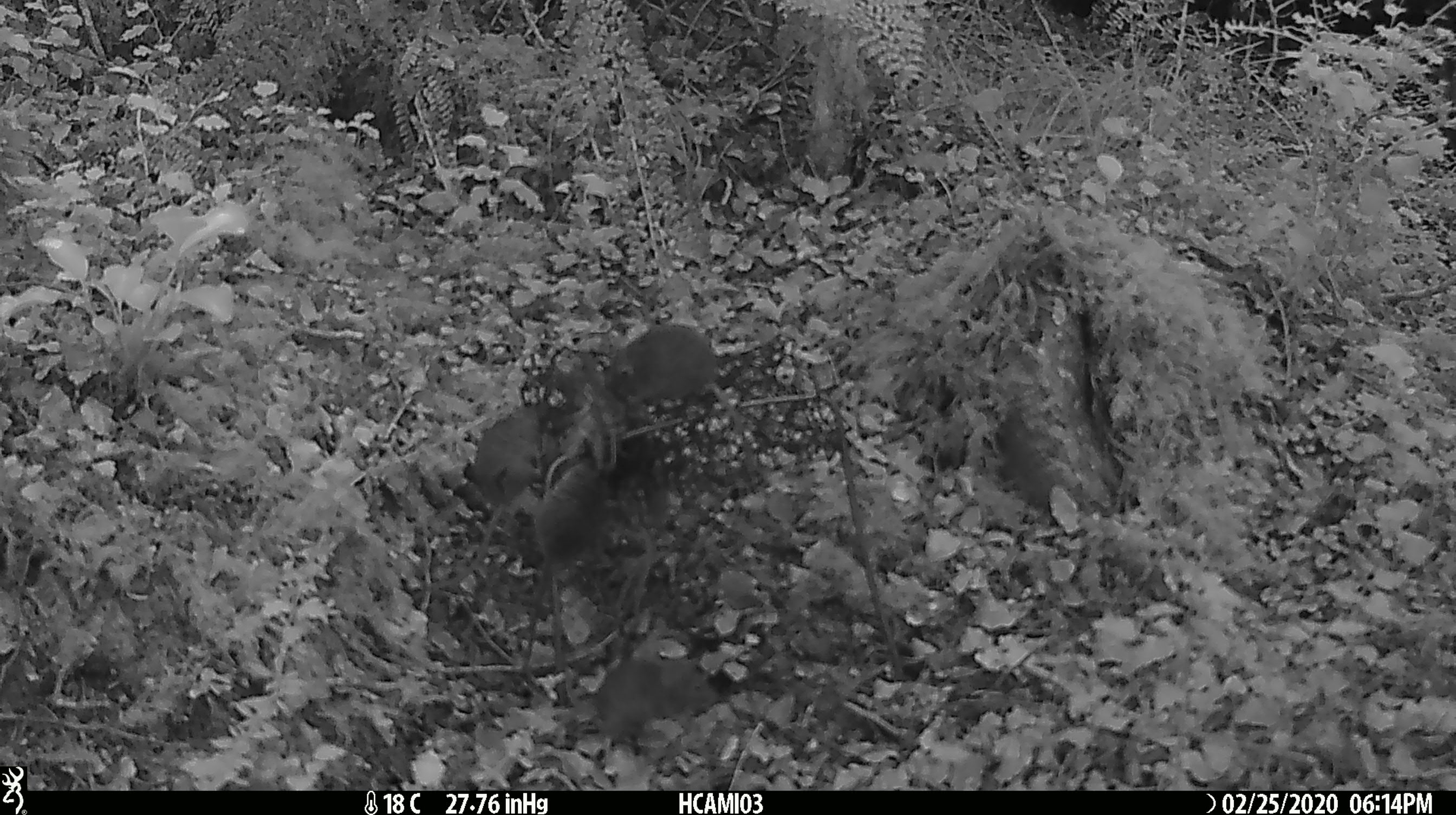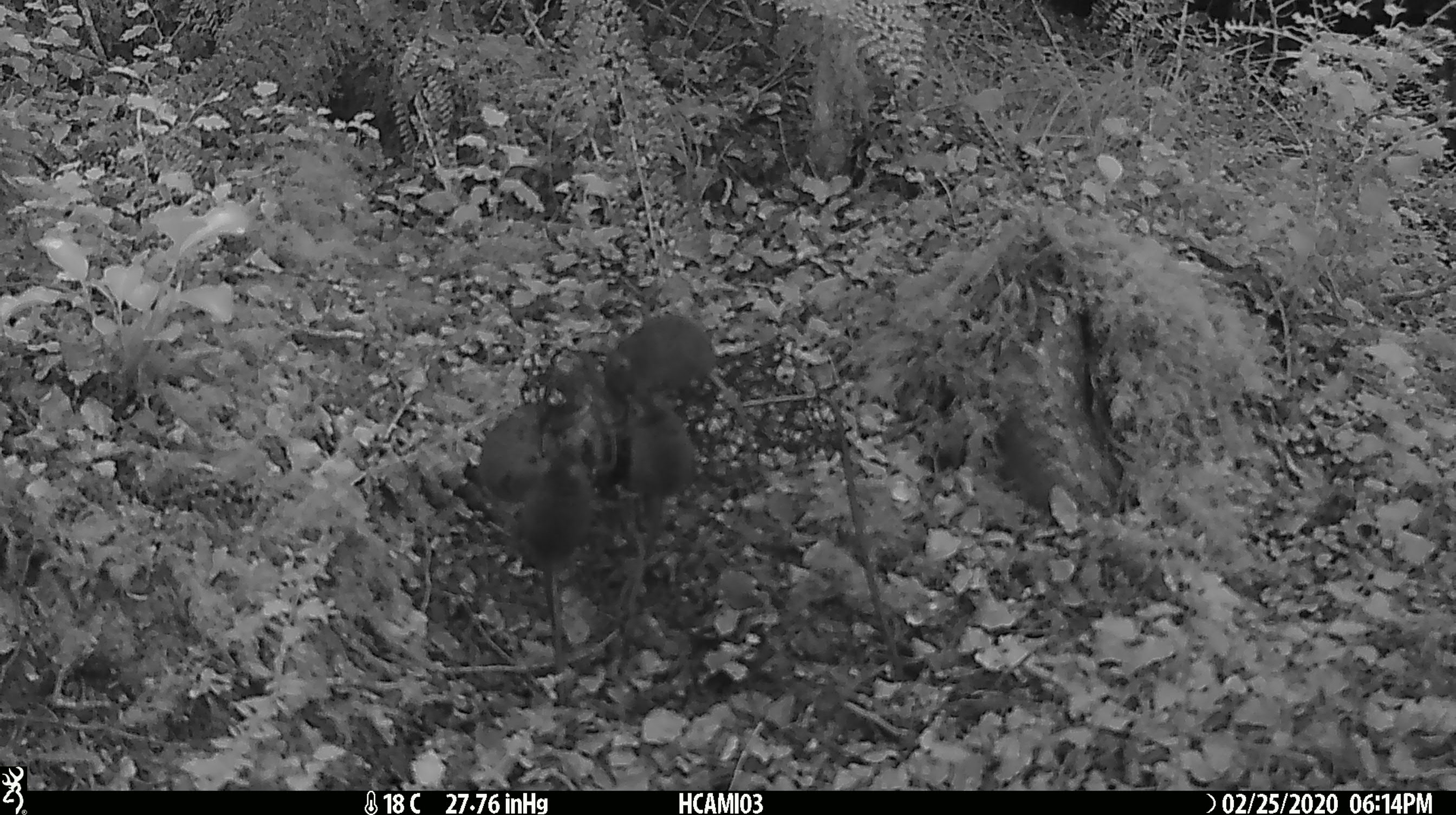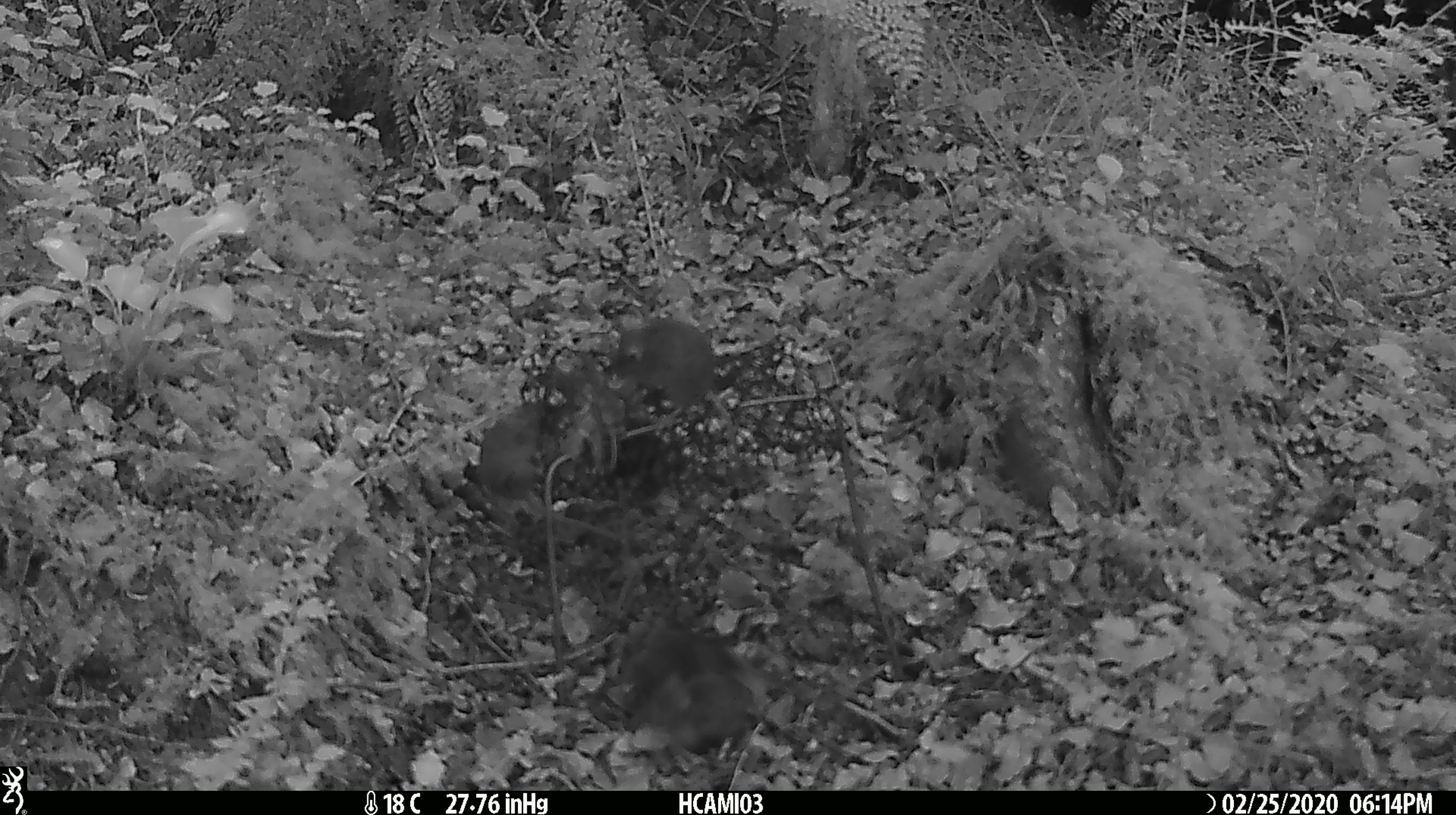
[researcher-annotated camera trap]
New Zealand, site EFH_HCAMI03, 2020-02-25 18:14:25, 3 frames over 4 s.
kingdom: Animalia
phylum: Chordata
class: Mammalia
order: Rodentia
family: Muridae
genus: Mus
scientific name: Mus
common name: mouse